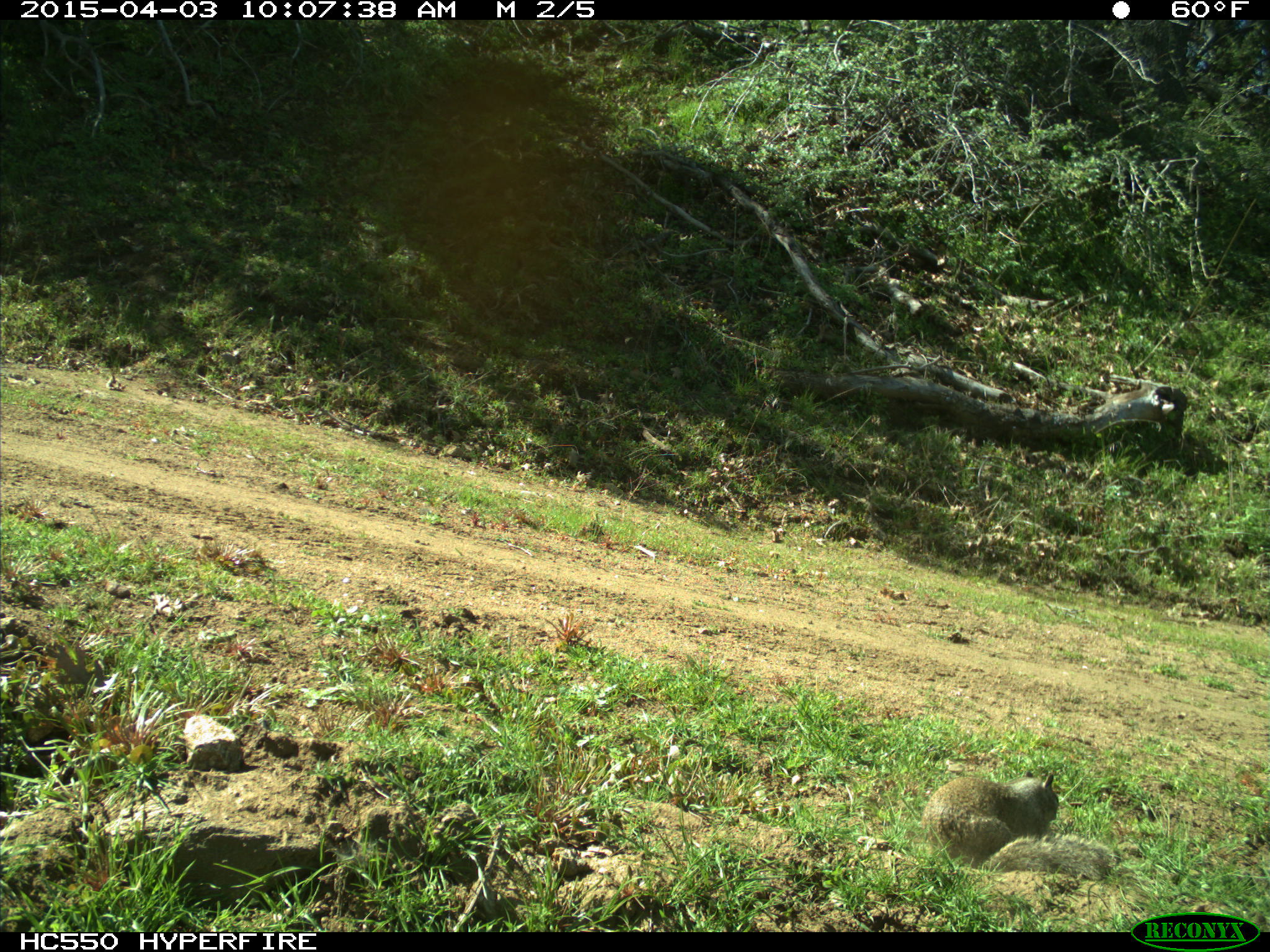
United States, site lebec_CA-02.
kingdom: Animalia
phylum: Chordata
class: Mammalia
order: Rodentia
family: Sciuridae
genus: Otospermophilus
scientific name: Otospermophilus beecheyi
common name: california ground squirrel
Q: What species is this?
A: Otospermophilus beecheyi (california ground squirrel).